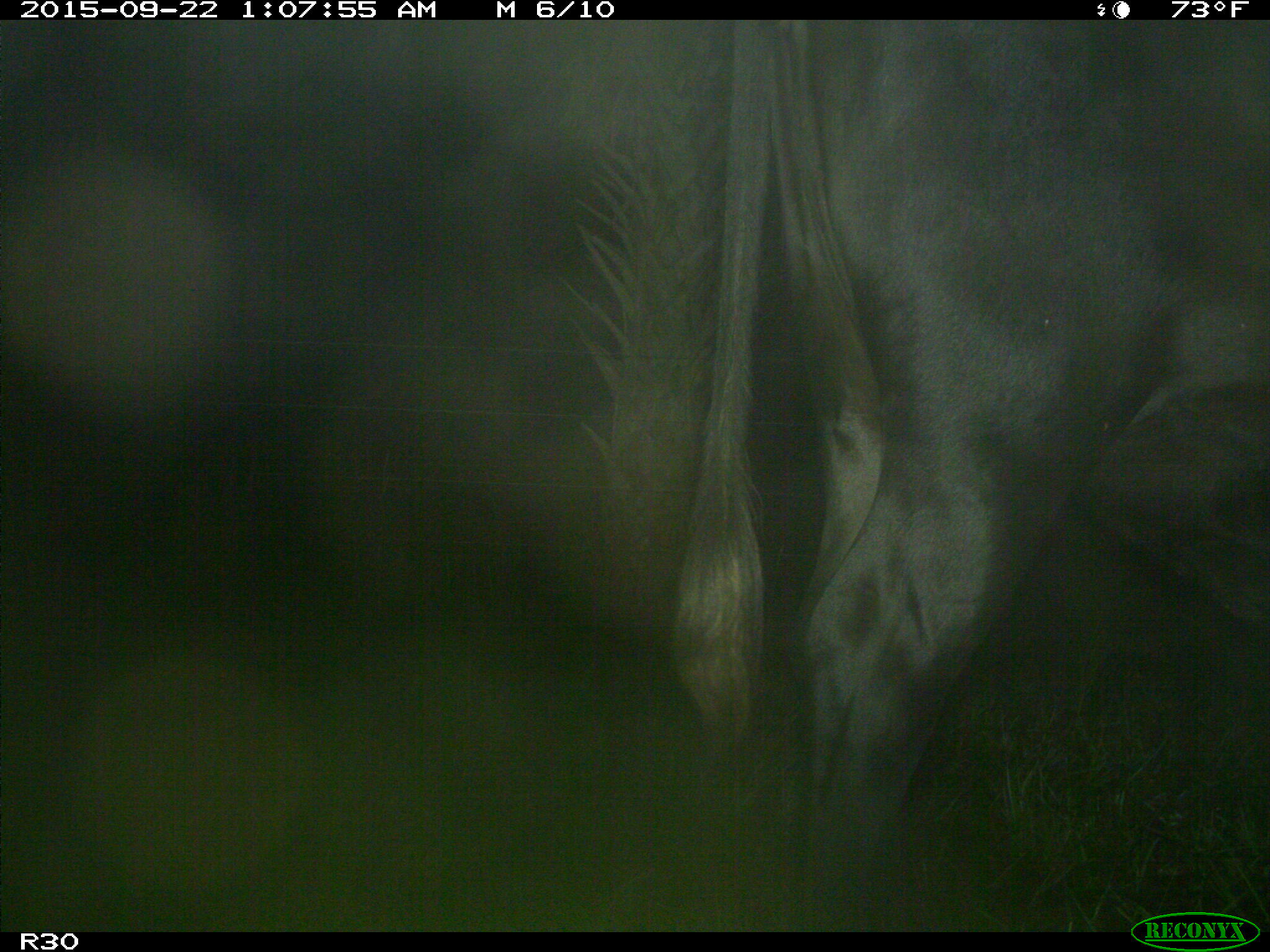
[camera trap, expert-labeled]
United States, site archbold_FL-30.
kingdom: Animalia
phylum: Chordata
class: Mammalia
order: Artiodactyla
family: Bovidae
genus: Bos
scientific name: Bos taurus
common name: domestic cow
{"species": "Bos taurus (domestic cow)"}